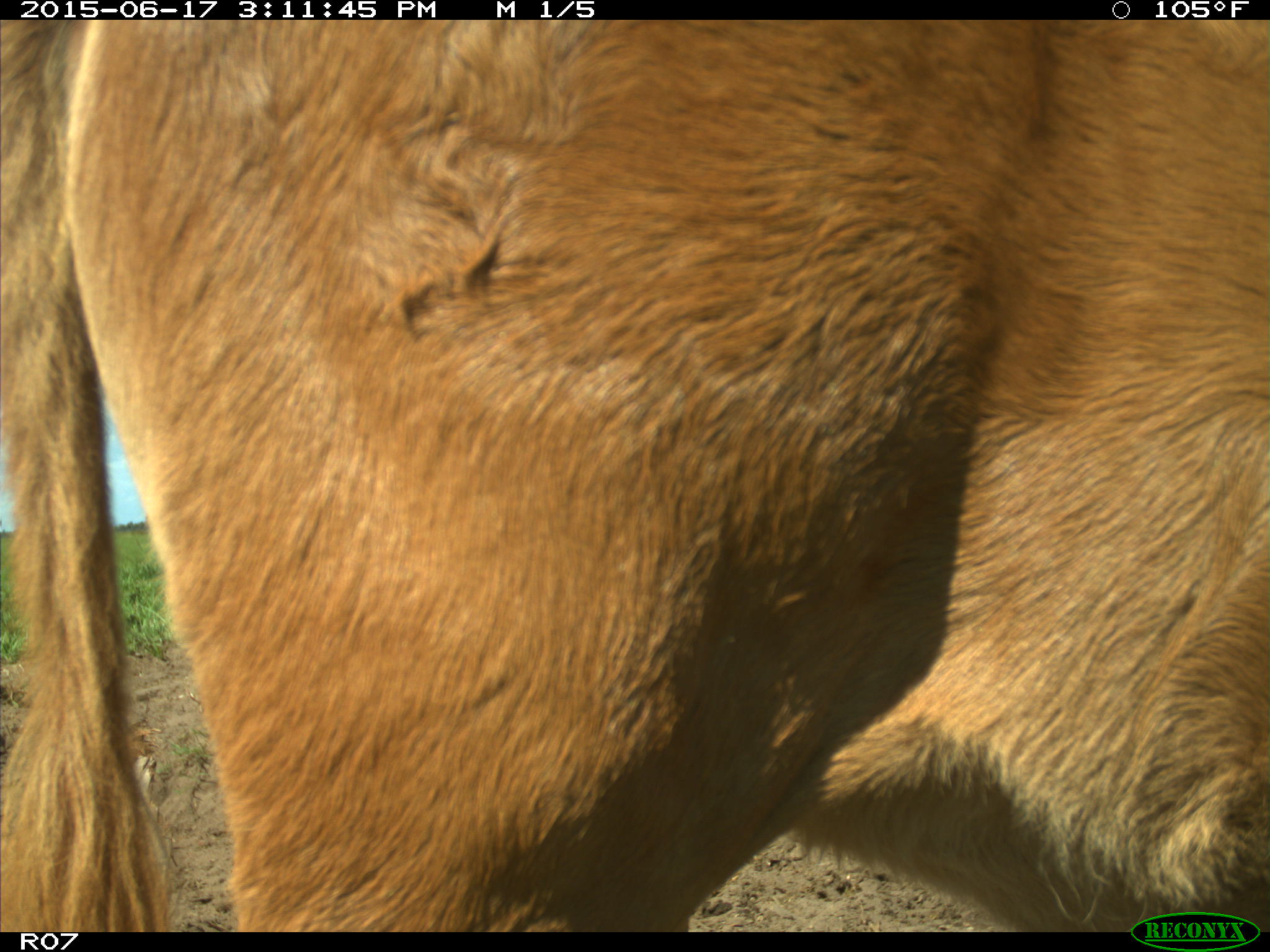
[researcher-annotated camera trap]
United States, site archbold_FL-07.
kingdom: Animalia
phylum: Chordata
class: Mammalia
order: Artiodactyla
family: Bovidae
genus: Bos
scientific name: Bos taurus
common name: domestic cow